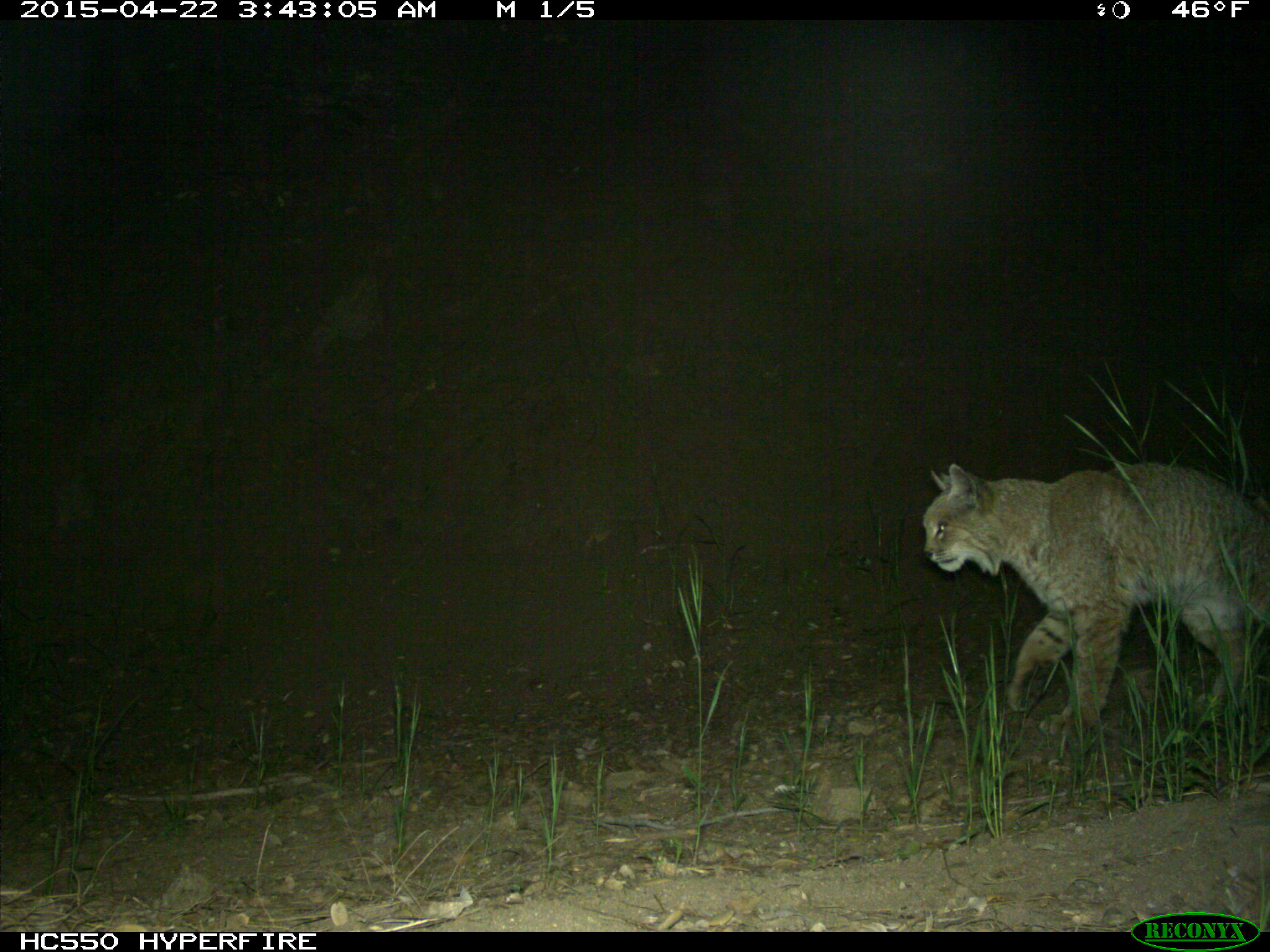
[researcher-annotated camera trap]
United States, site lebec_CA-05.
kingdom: Animalia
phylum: Chordata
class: Mammalia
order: Carnivora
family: Felidae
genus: Lynx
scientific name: Lynx rufus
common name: bobcat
Lynx rufus (bobcat).